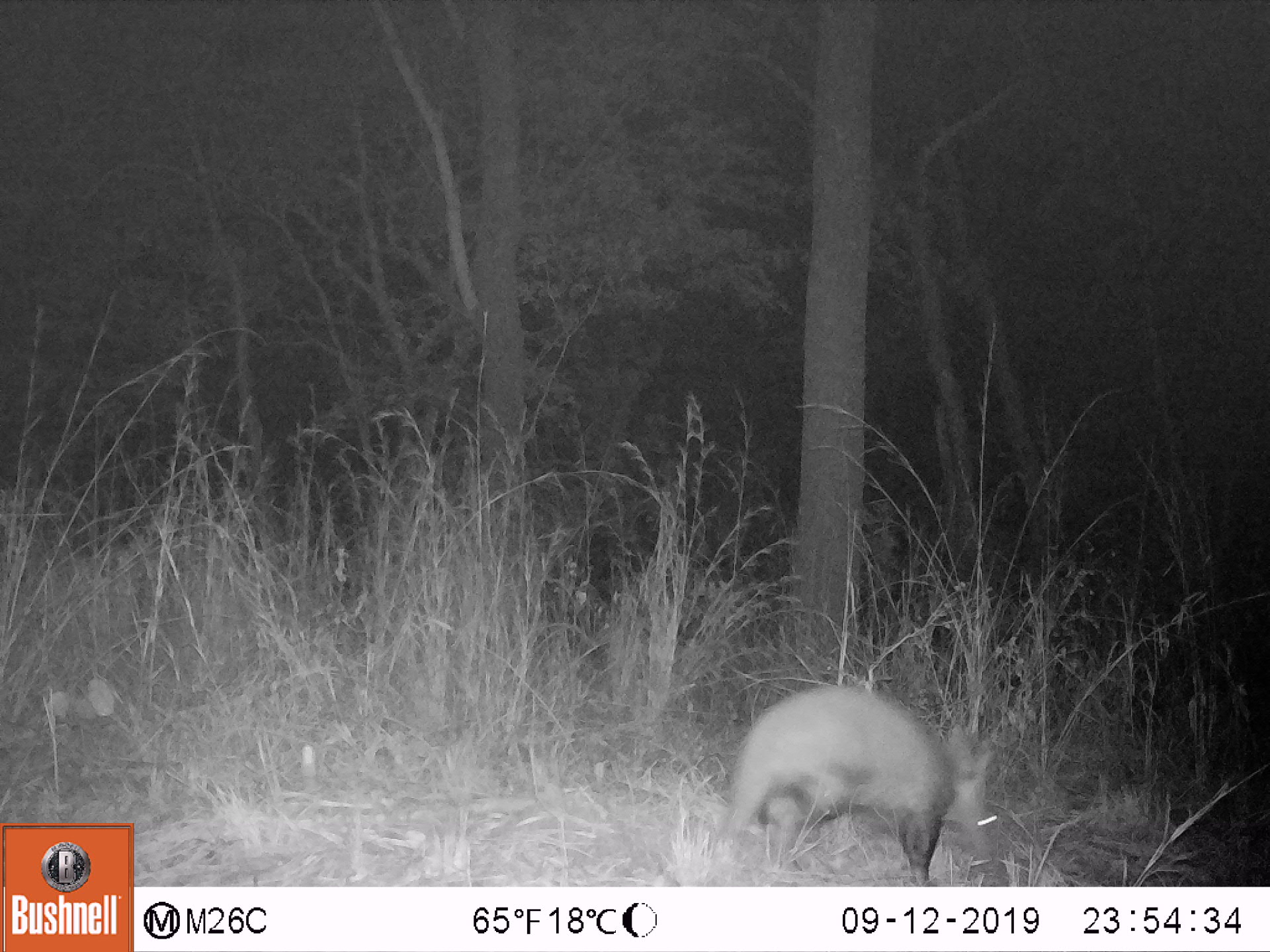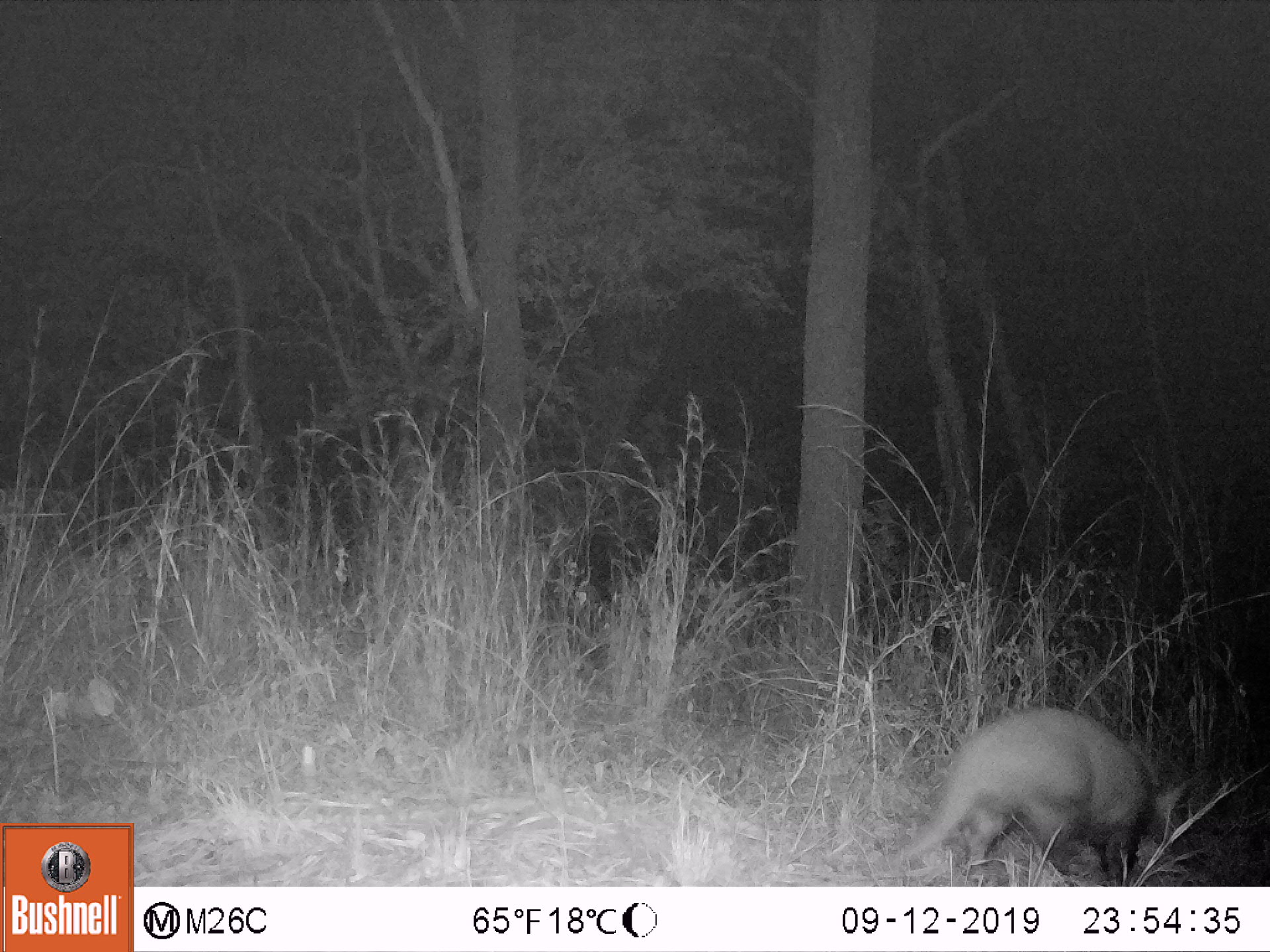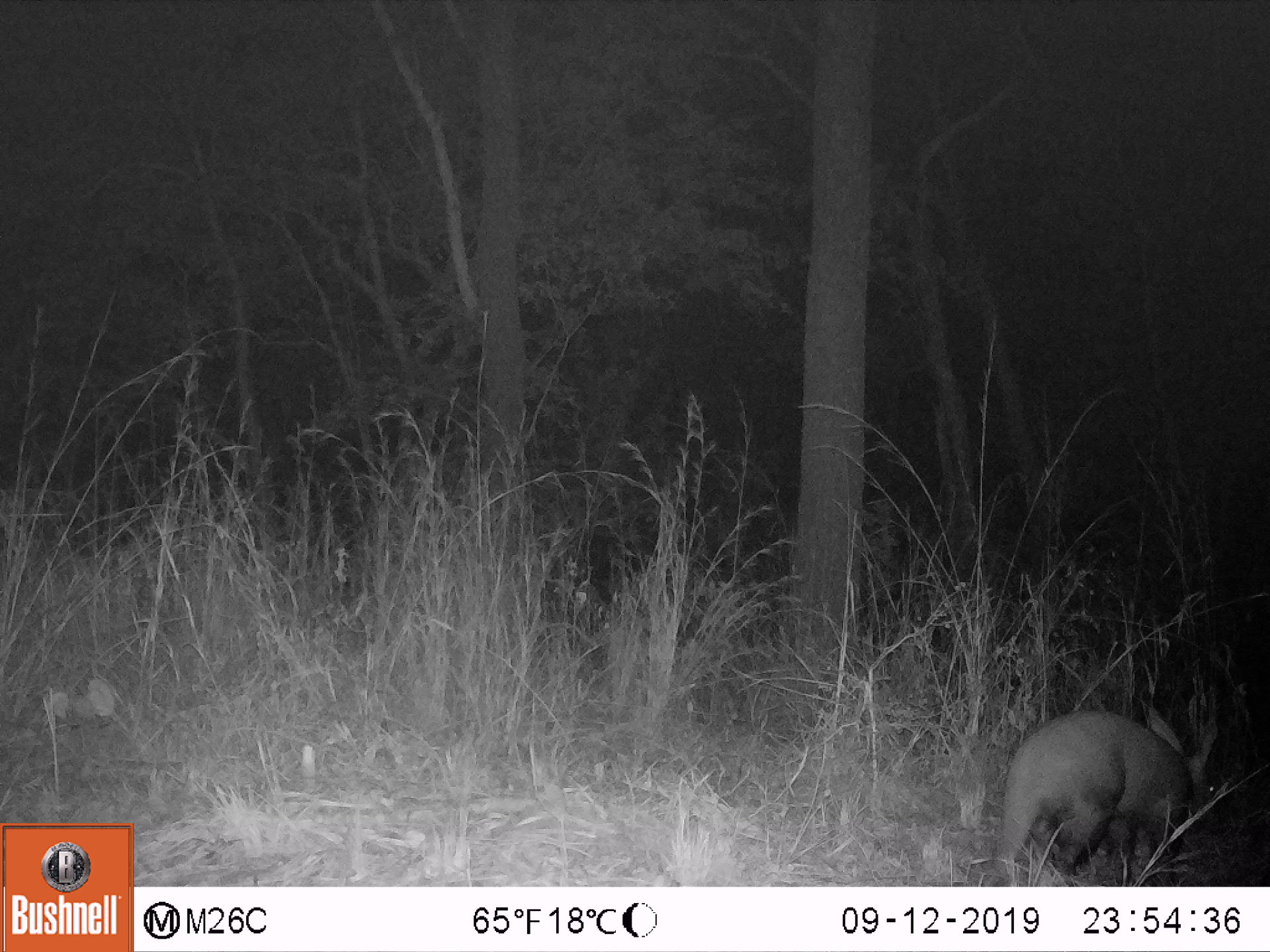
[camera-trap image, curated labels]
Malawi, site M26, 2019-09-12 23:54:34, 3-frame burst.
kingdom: Animalia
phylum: Chordata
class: Mammalia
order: Tubulidentata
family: Orycteropodidae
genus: Orycteropus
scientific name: Orycteropus afer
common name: aardvark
Aardvark (Orycteropus afer), count 1.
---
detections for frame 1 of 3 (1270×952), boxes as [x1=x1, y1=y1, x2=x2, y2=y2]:
aardvark: [x1=683, y1=678, x2=1007, y2=868]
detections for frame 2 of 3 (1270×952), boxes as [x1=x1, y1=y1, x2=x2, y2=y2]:
aardvark: [x1=872, y1=702, x2=1195, y2=877]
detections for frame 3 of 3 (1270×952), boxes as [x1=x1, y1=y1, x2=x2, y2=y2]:
aardvark: [x1=973, y1=698, x2=1239, y2=873]